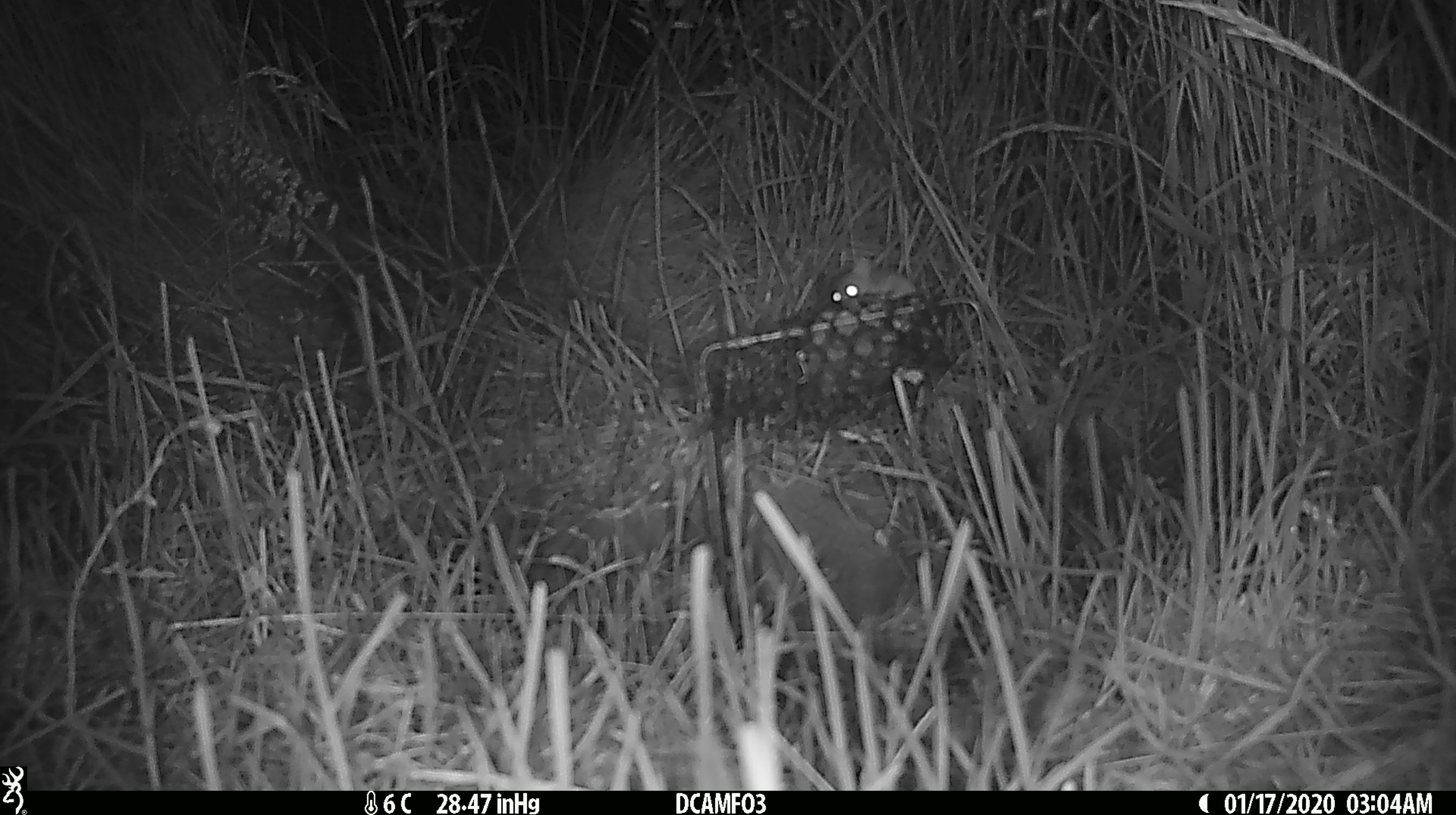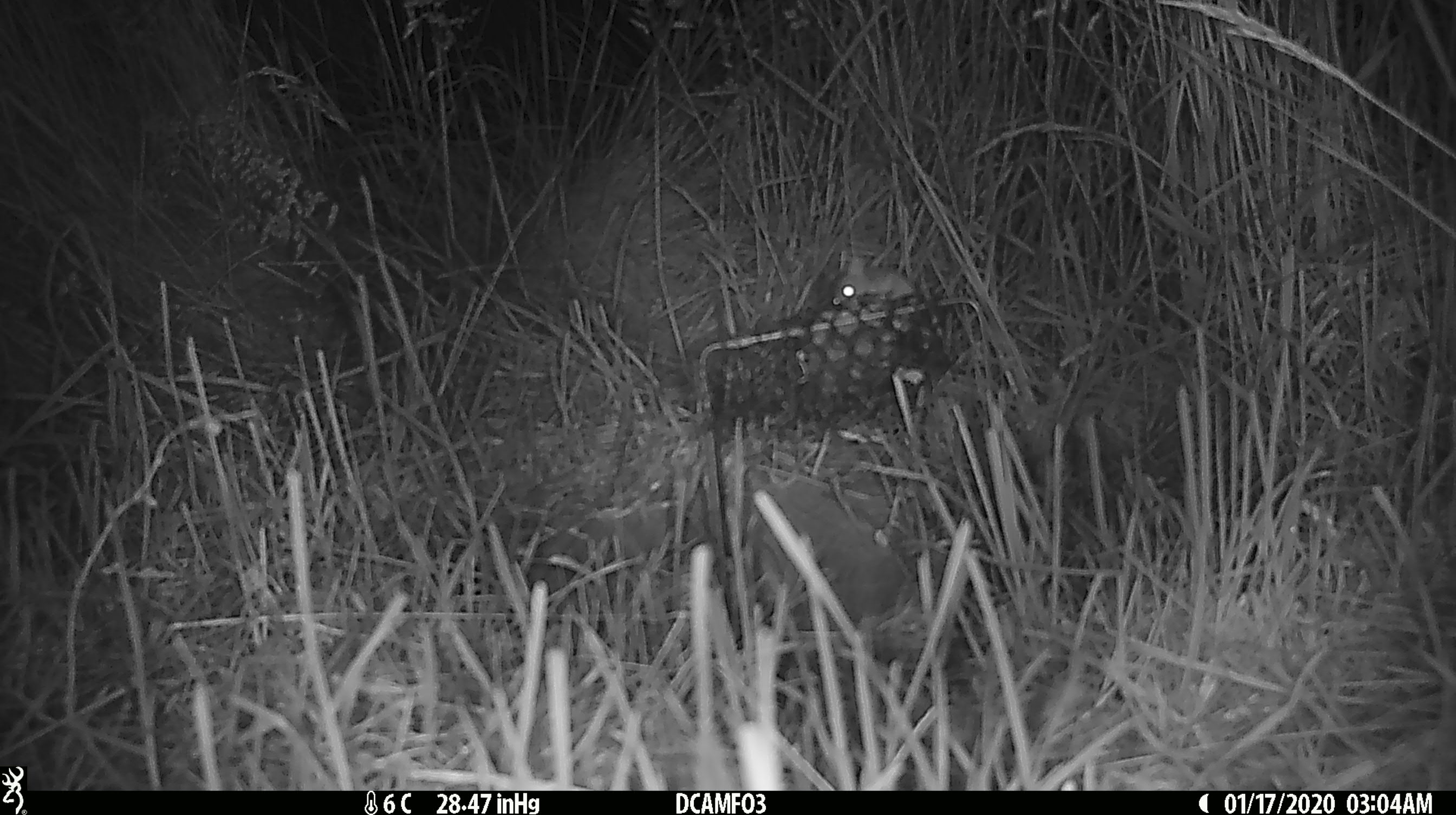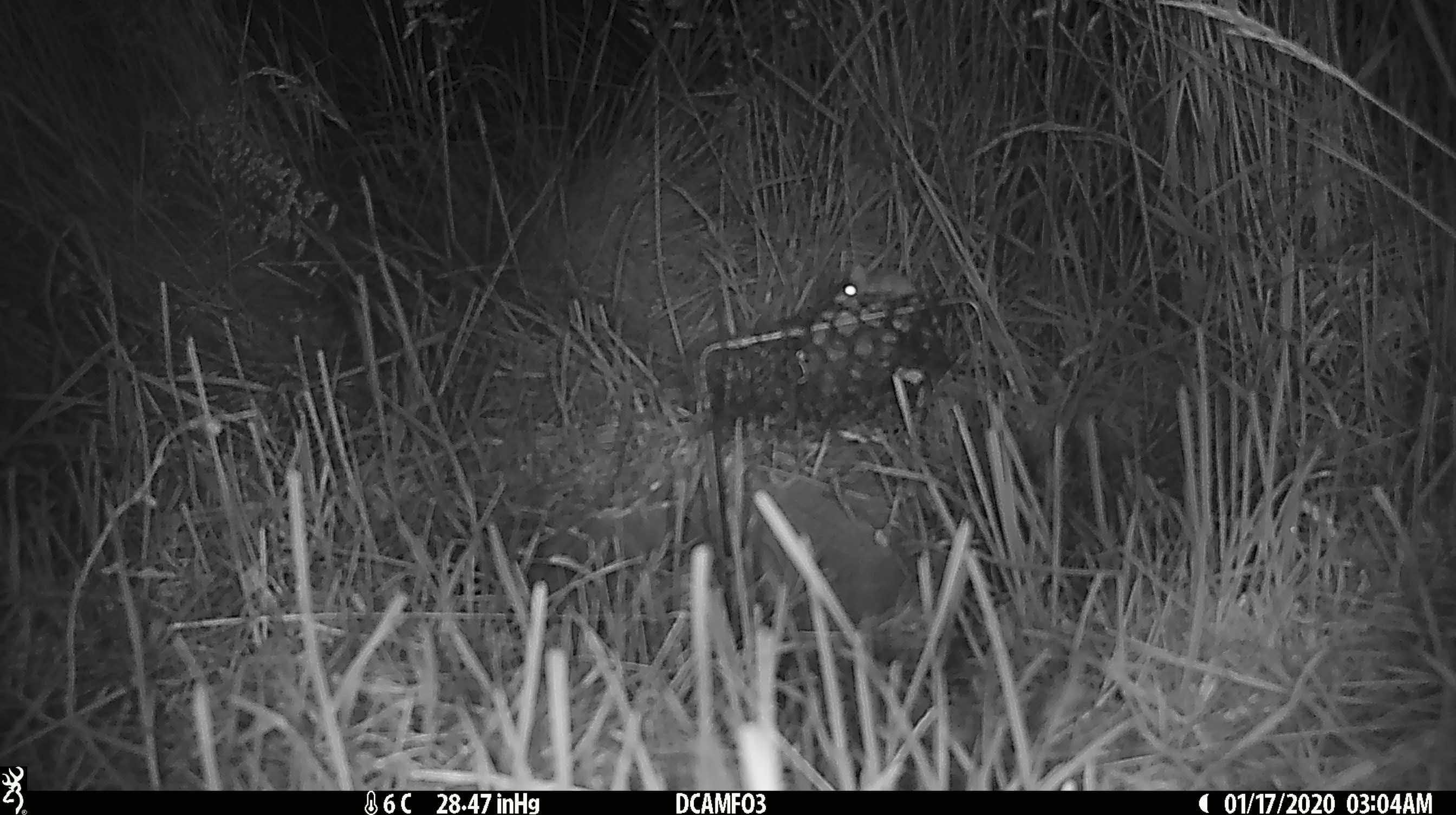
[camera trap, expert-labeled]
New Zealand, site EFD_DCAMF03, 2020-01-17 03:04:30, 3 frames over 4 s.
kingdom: Animalia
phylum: Chordata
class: Mammalia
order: Rodentia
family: Muridae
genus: Mus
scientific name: Mus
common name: mouse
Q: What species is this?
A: Mouse (Mus).